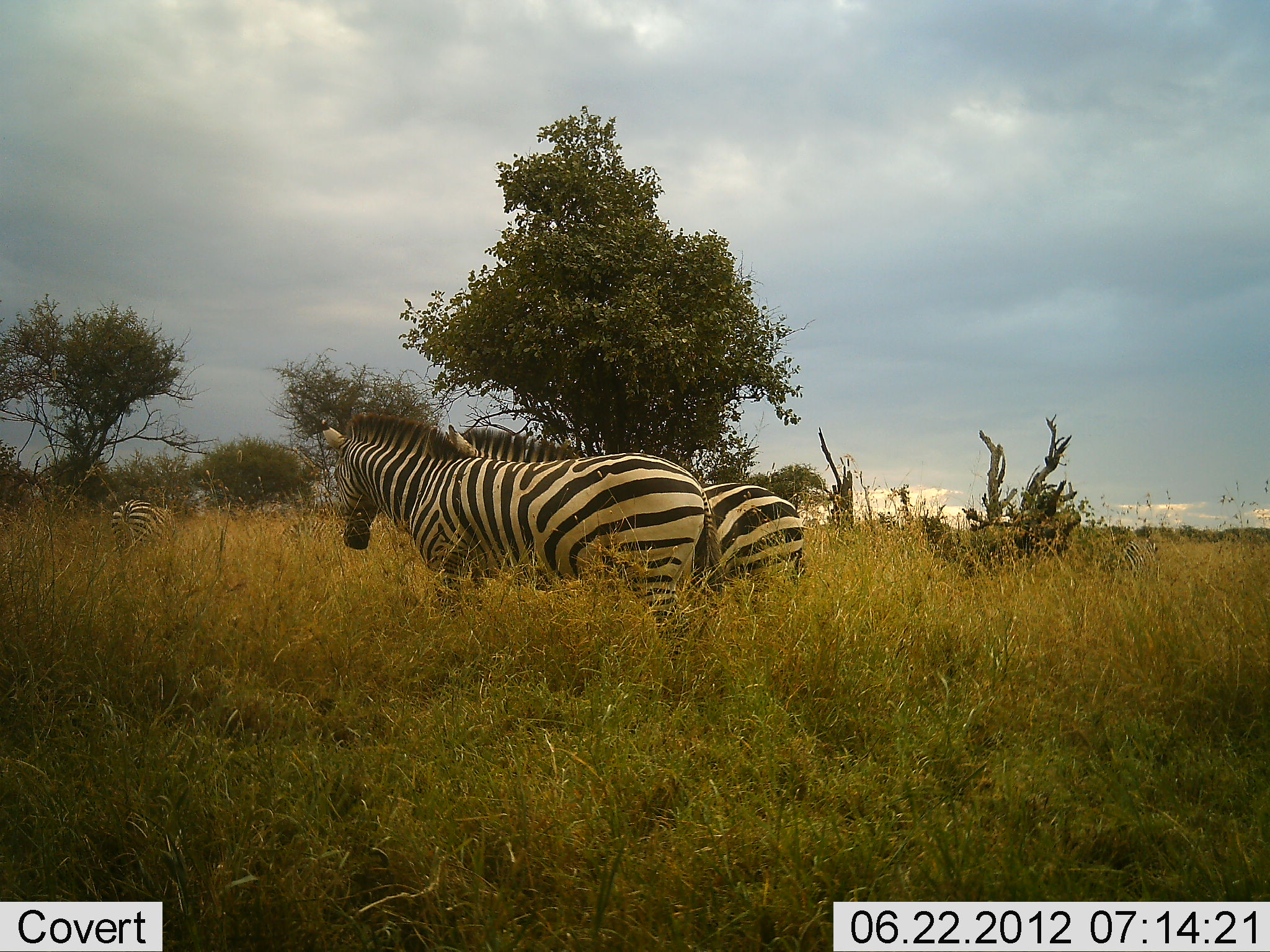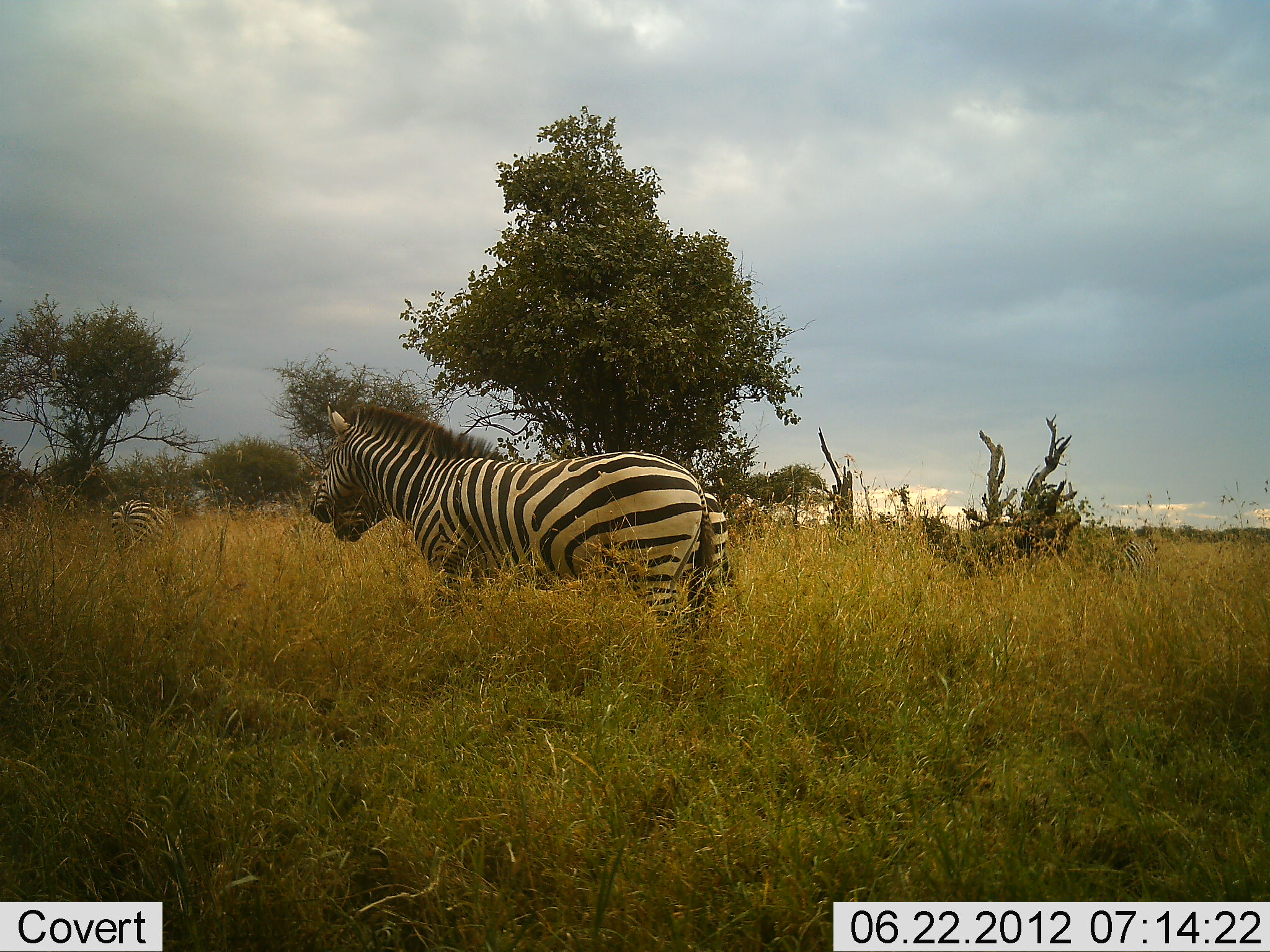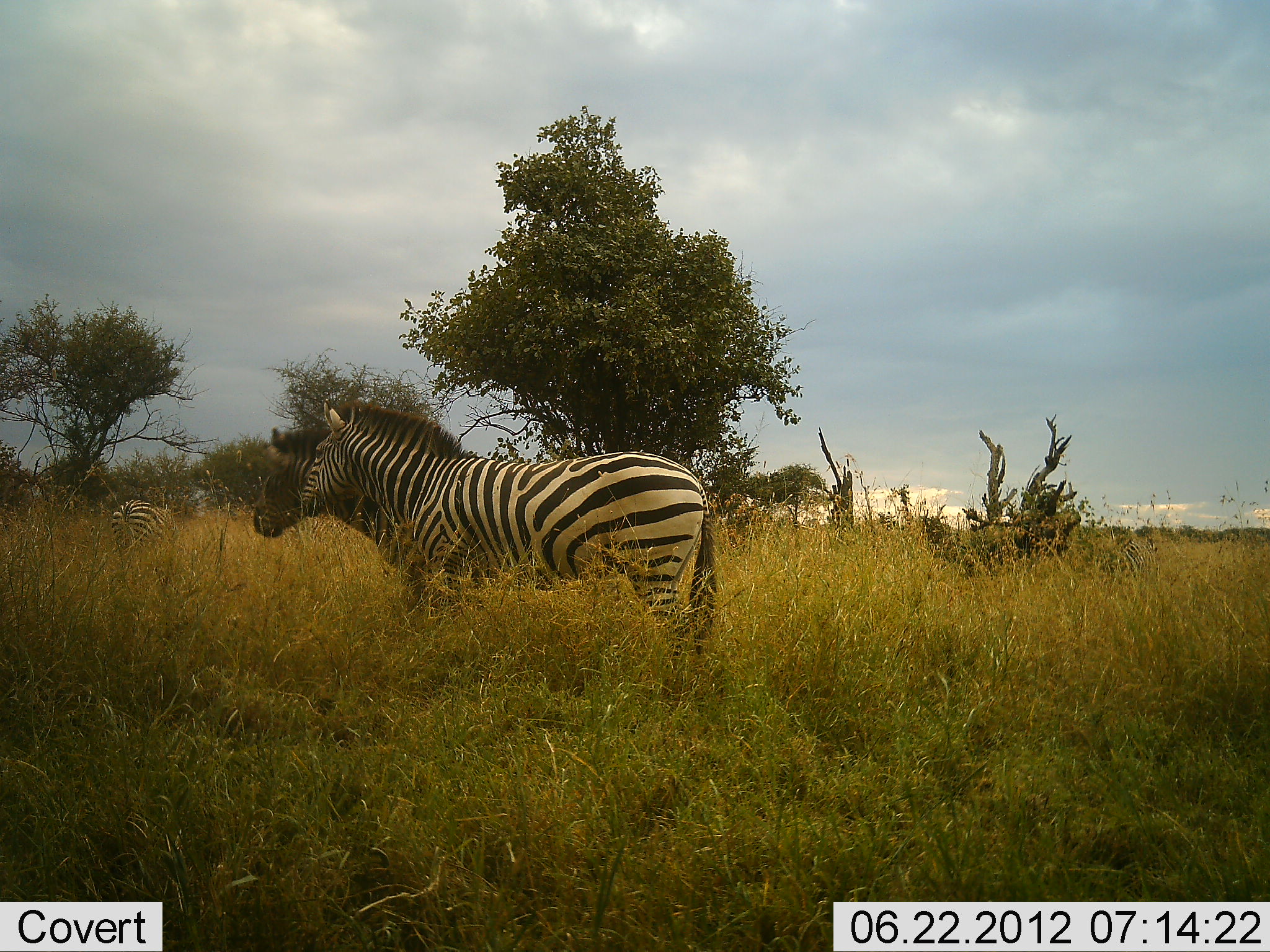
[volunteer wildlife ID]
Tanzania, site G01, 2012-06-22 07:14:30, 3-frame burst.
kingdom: Animalia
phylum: Chordata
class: Mammalia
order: Perissodactyla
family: Equidae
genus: Equus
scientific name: Equus quagga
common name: plains zebra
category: zebra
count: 3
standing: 90%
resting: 0%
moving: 70%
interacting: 20%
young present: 0%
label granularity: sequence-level